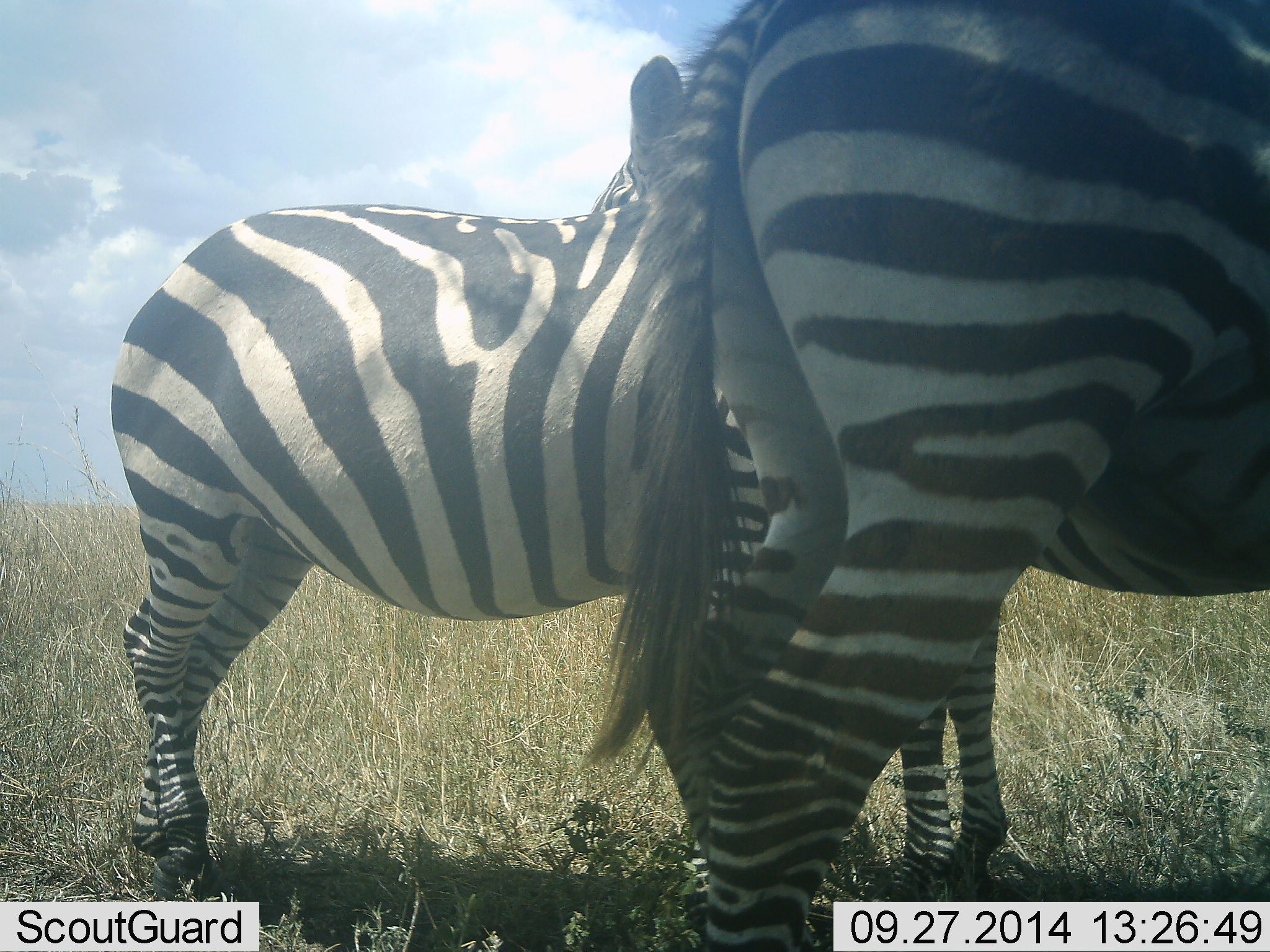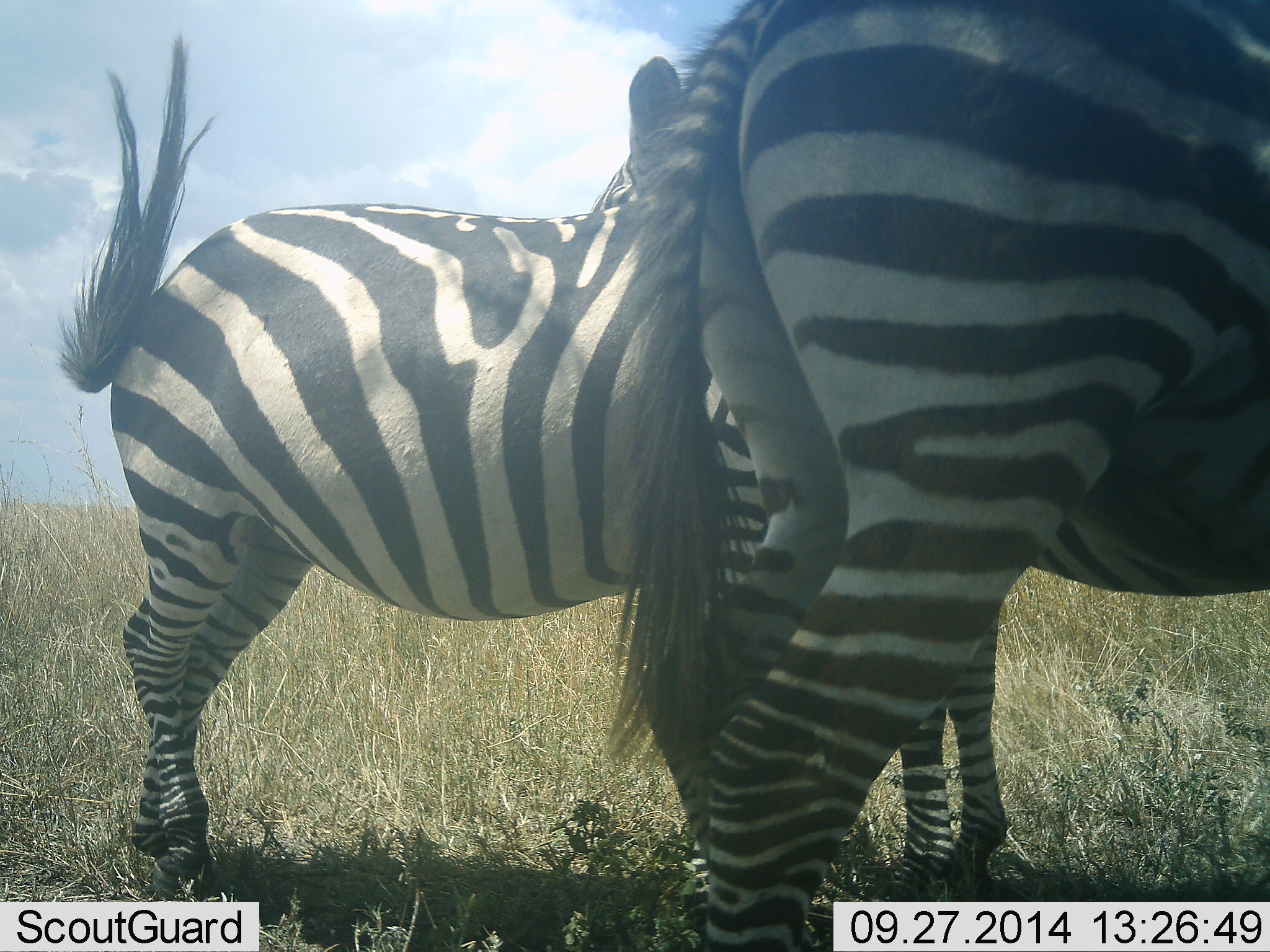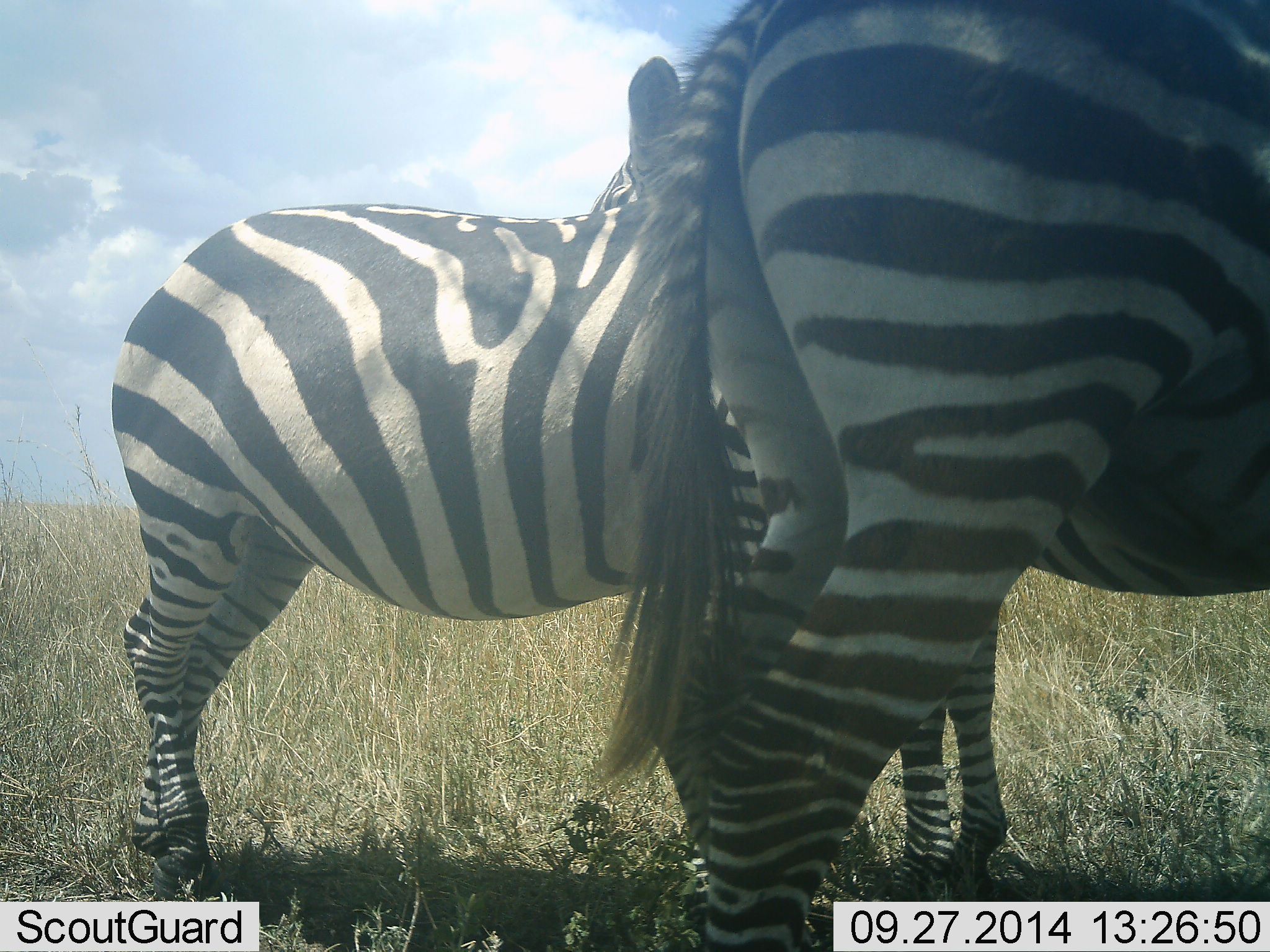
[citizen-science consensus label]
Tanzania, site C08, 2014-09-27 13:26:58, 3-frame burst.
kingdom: Animalia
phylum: Chordata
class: Mammalia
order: Perissodactyla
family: Equidae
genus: Equus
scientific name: Equus quagga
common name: plains zebra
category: zebra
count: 3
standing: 100%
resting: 0%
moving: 0%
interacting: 10%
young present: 0%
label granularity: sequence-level